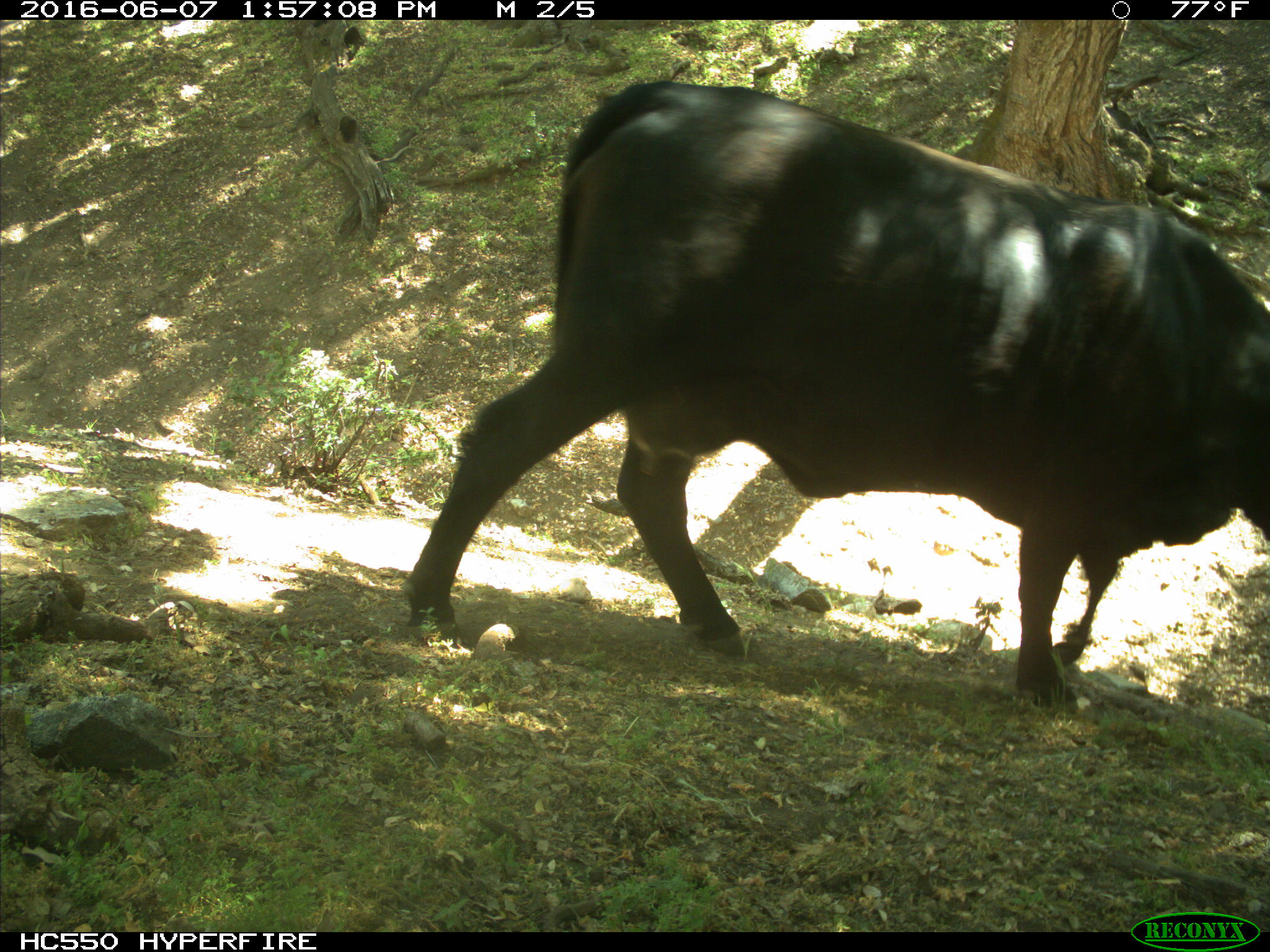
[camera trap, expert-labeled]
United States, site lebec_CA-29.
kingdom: Animalia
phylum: Chordata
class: Mammalia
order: Artiodactyla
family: Bovidae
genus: Bos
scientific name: Bos taurus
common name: domestic cow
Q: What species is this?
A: Bos taurus (domestic cow).